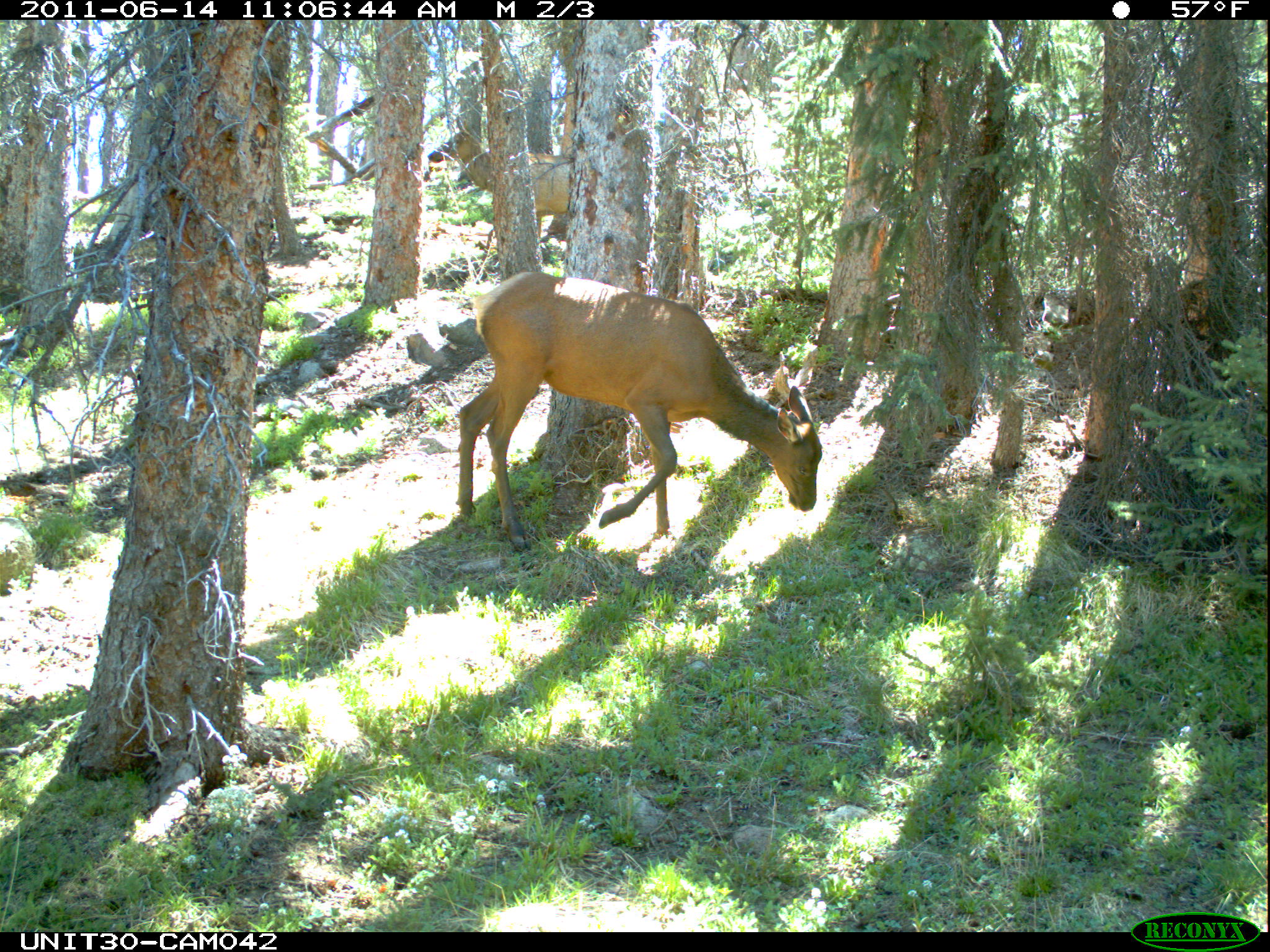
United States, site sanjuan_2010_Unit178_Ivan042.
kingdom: Animalia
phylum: Chordata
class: Mammalia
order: Artiodactyla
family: Cervidae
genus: Cervus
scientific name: Cervus elaphus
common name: red deer